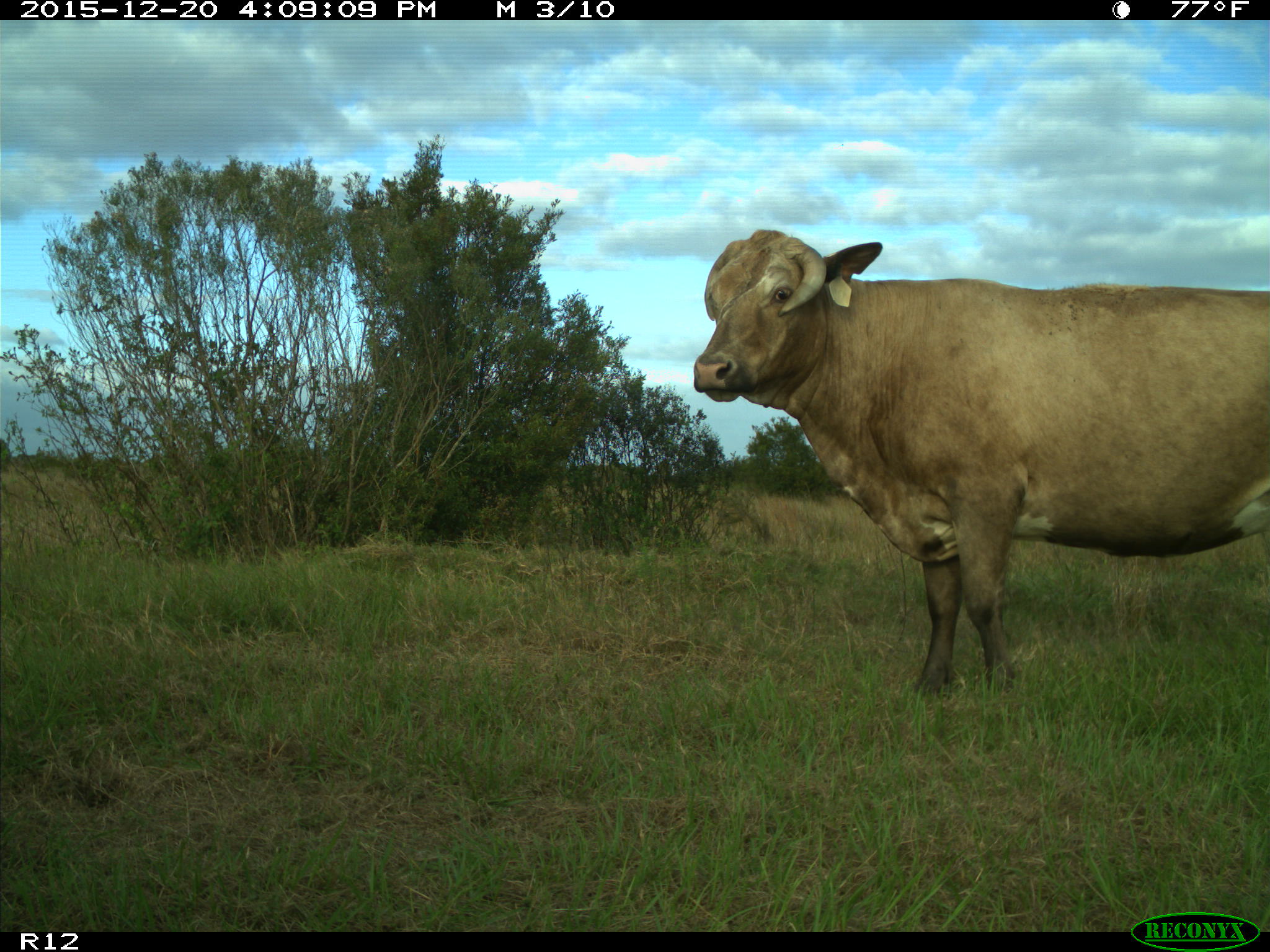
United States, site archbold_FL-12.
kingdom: Animalia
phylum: Chordata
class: Mammalia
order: Artiodactyla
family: Bovidae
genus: Bos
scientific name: Bos taurus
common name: domestic cow